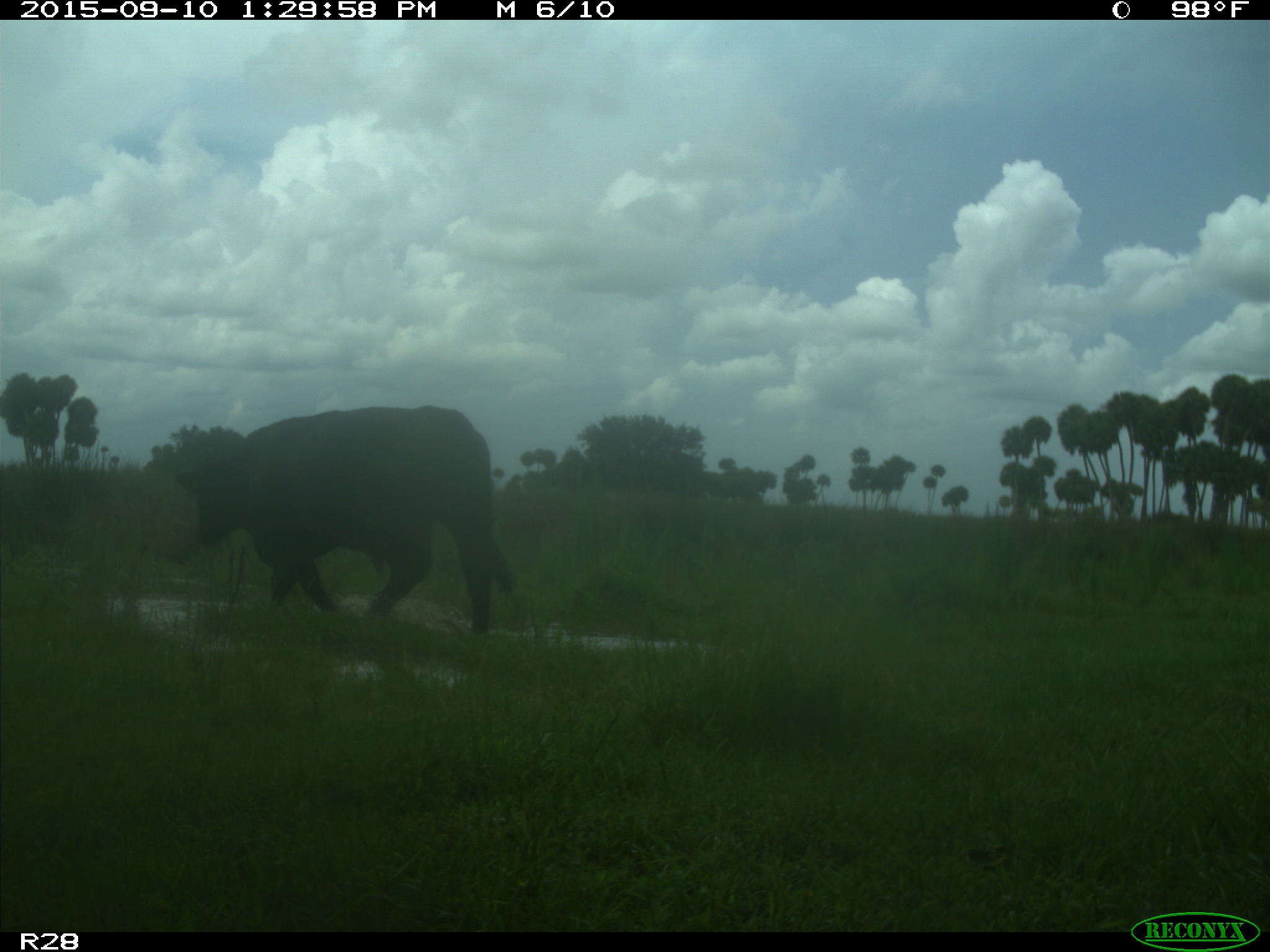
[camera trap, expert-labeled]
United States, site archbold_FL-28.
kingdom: Animalia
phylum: Chordata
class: Mammalia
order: Artiodactyla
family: Bovidae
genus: Bos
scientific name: Bos taurus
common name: domestic cow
Bos taurus (domestic cow).